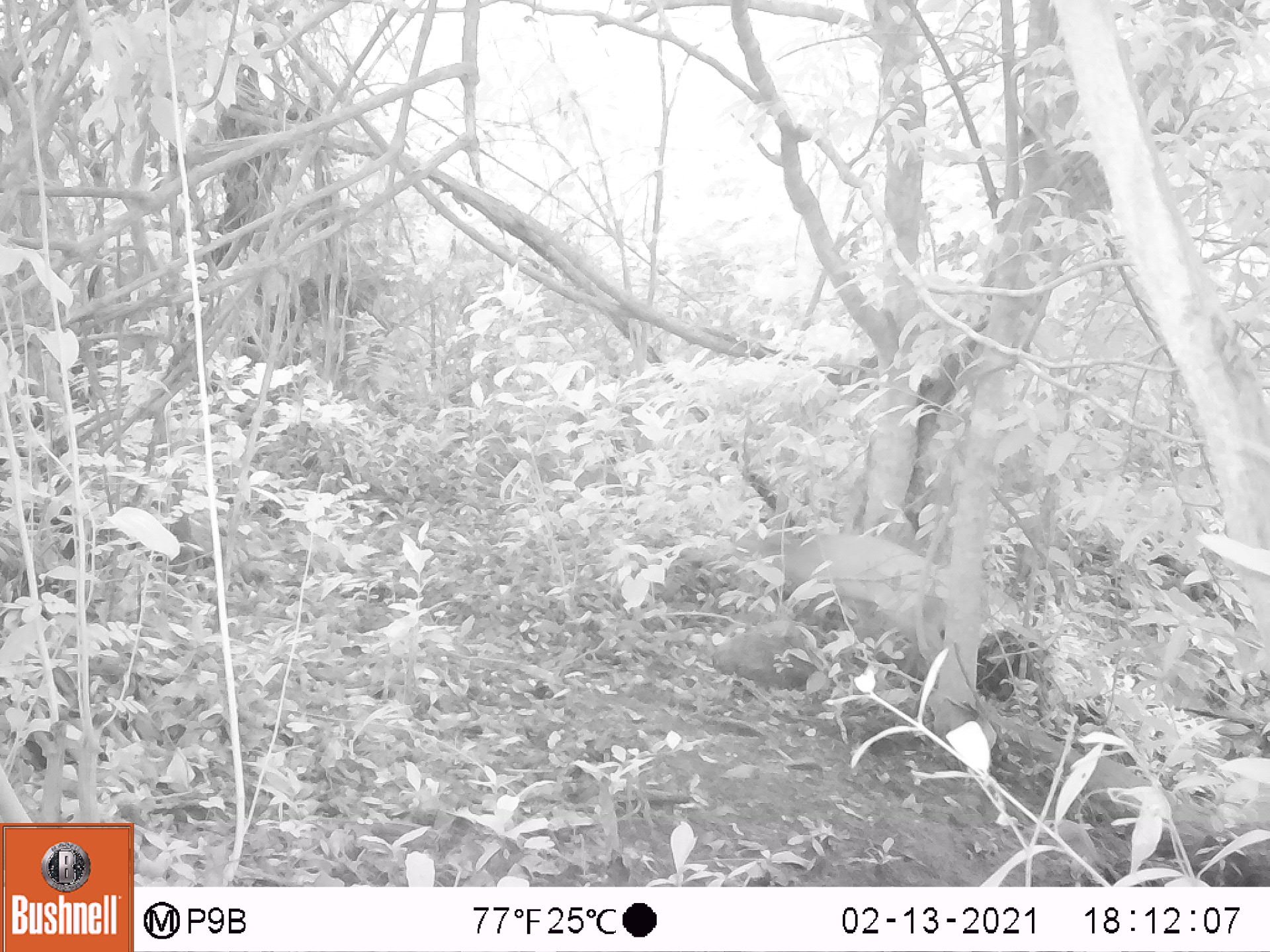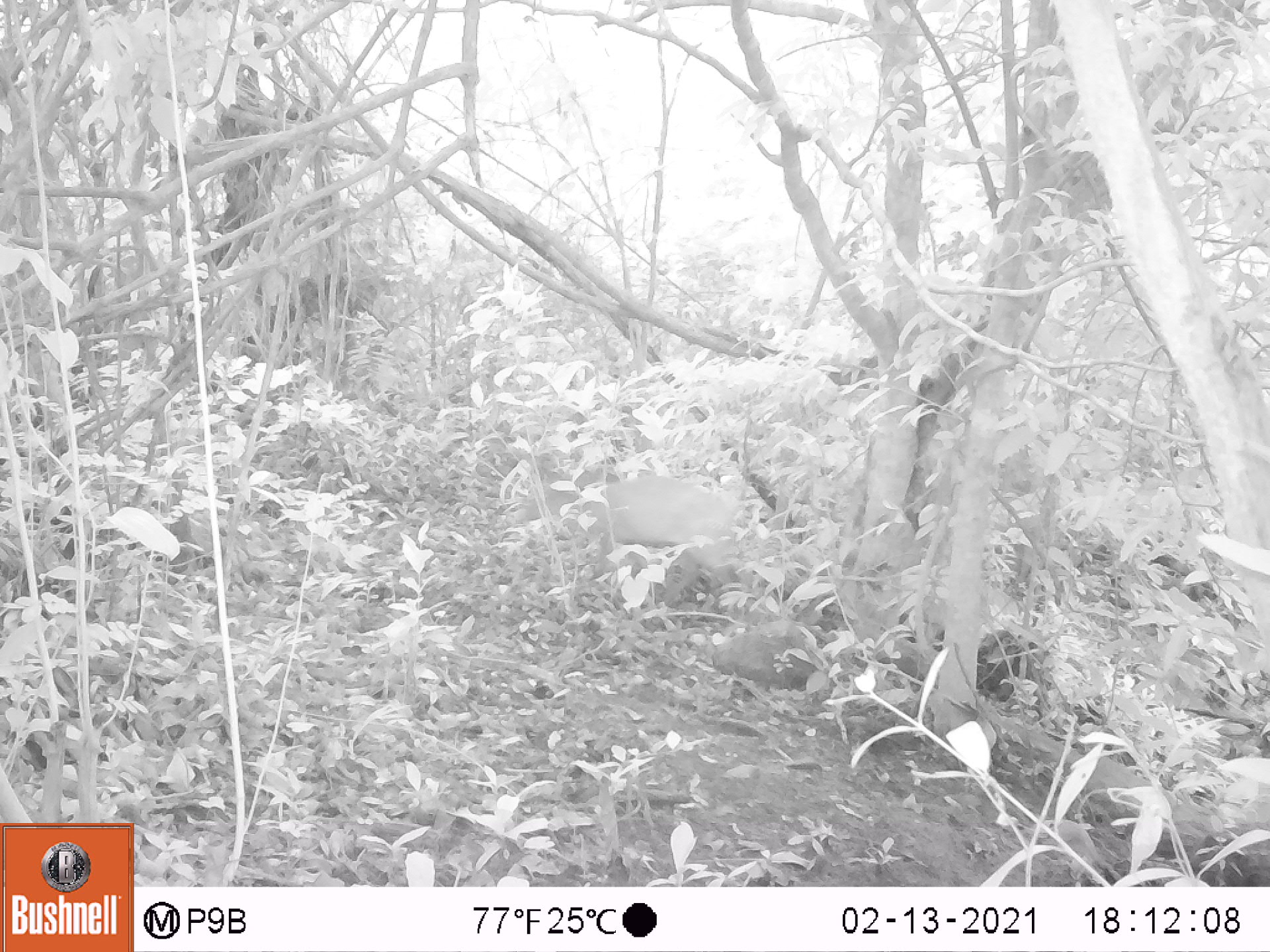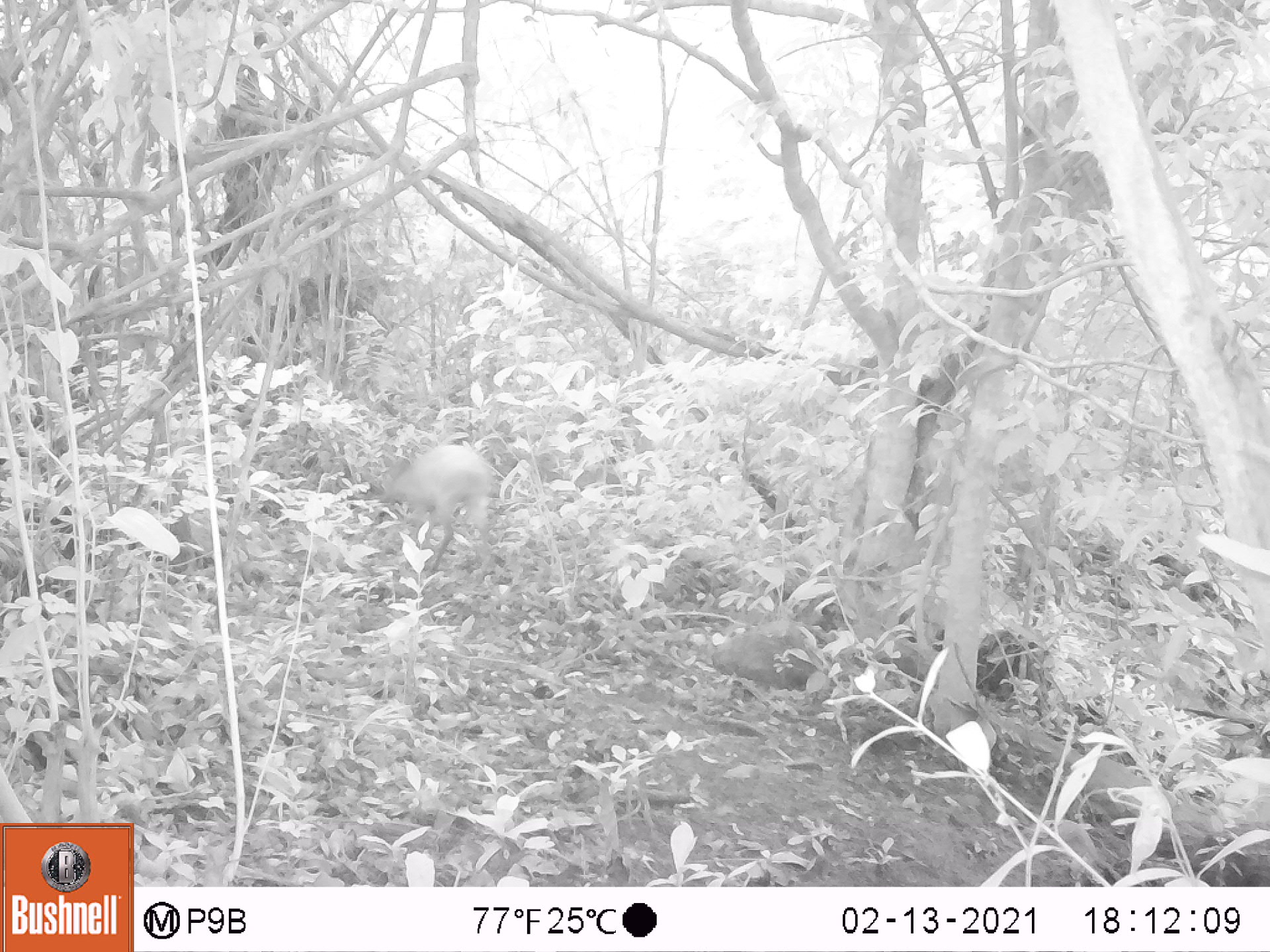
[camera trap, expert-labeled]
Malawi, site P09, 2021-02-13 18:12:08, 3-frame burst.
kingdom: Animalia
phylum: Chordata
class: Mammalia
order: Artiodactyla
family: Bovidae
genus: Cephalophorus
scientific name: Cephalophorus natalensis natalensis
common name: red duiker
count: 1